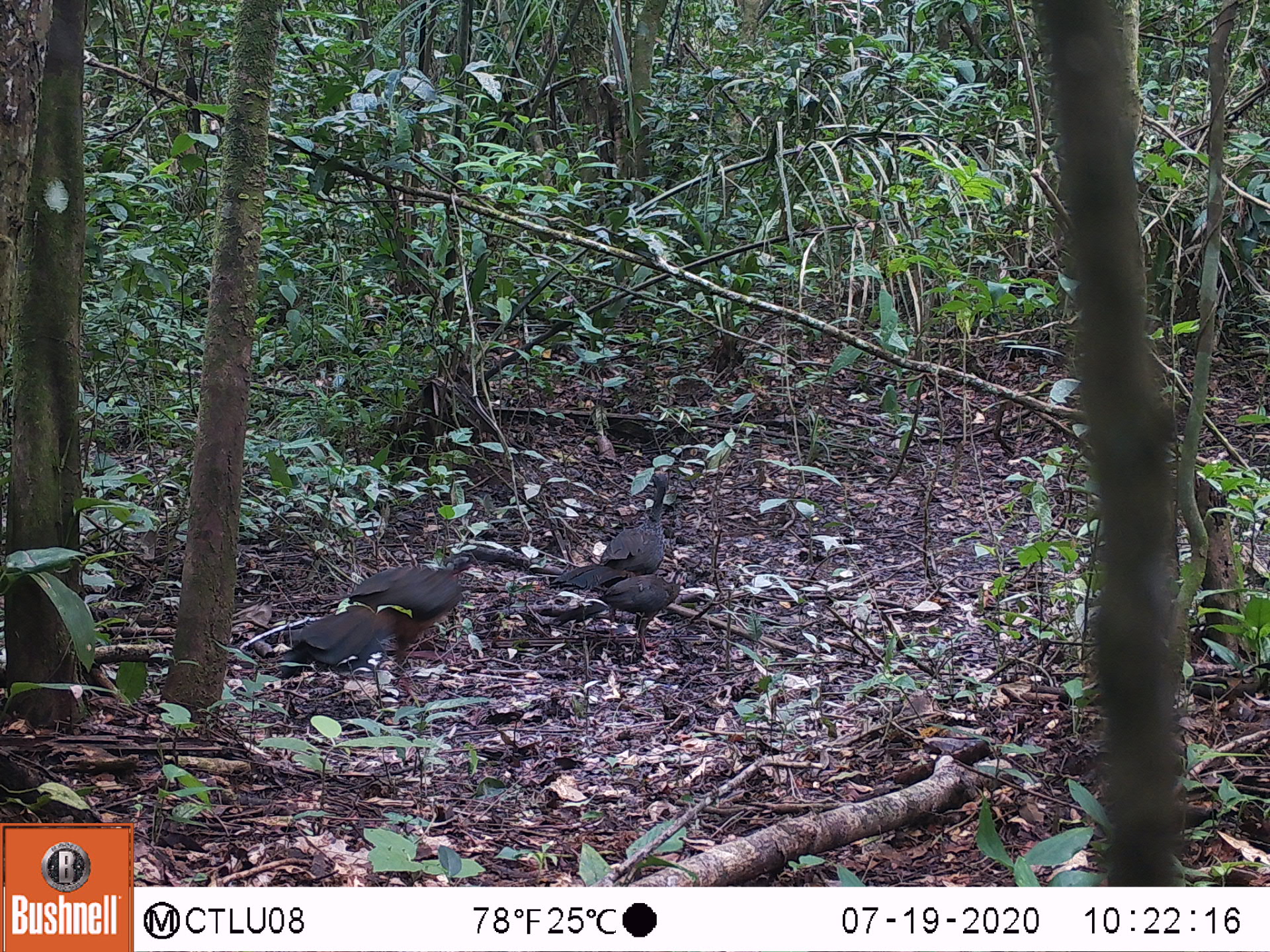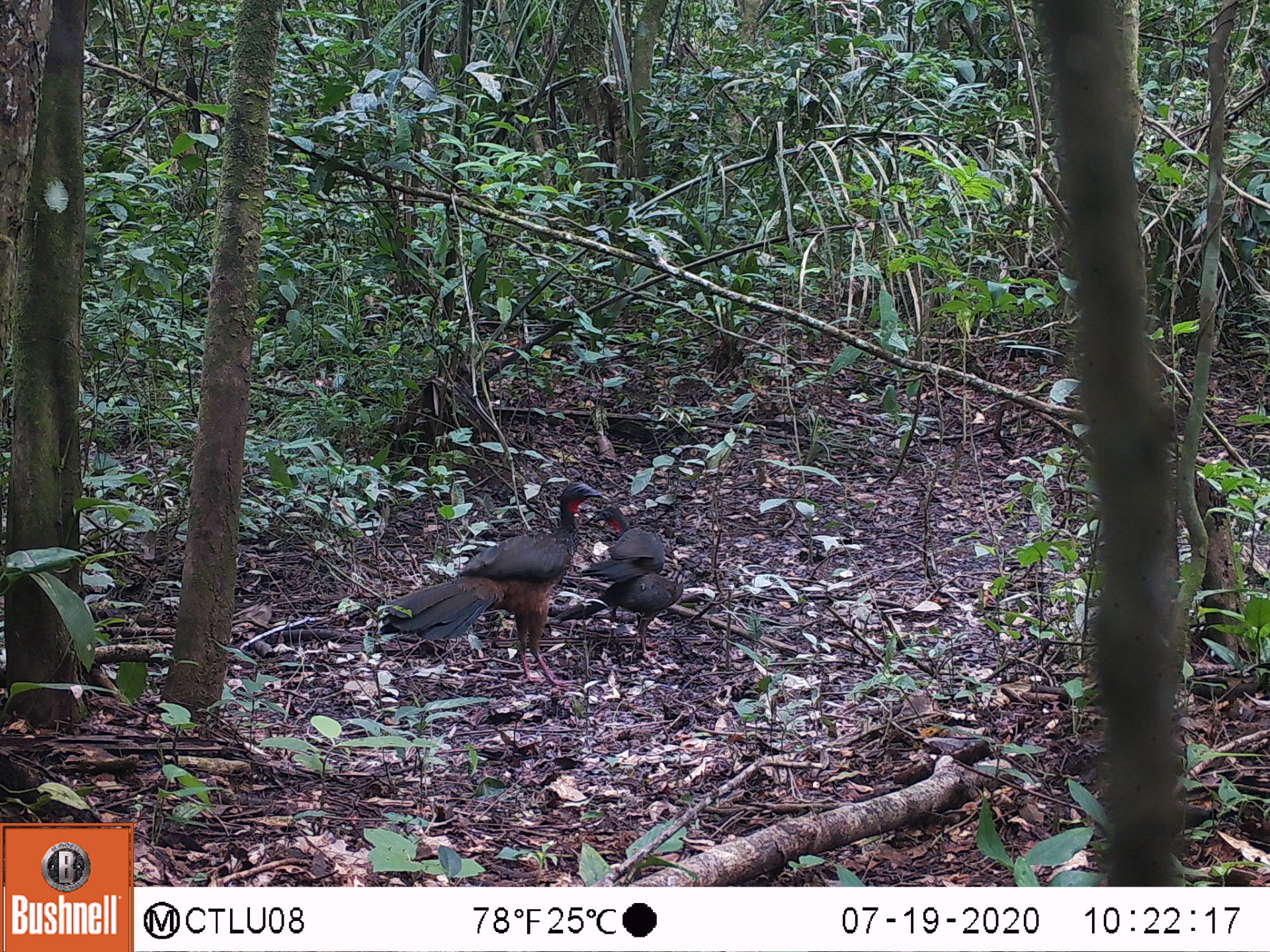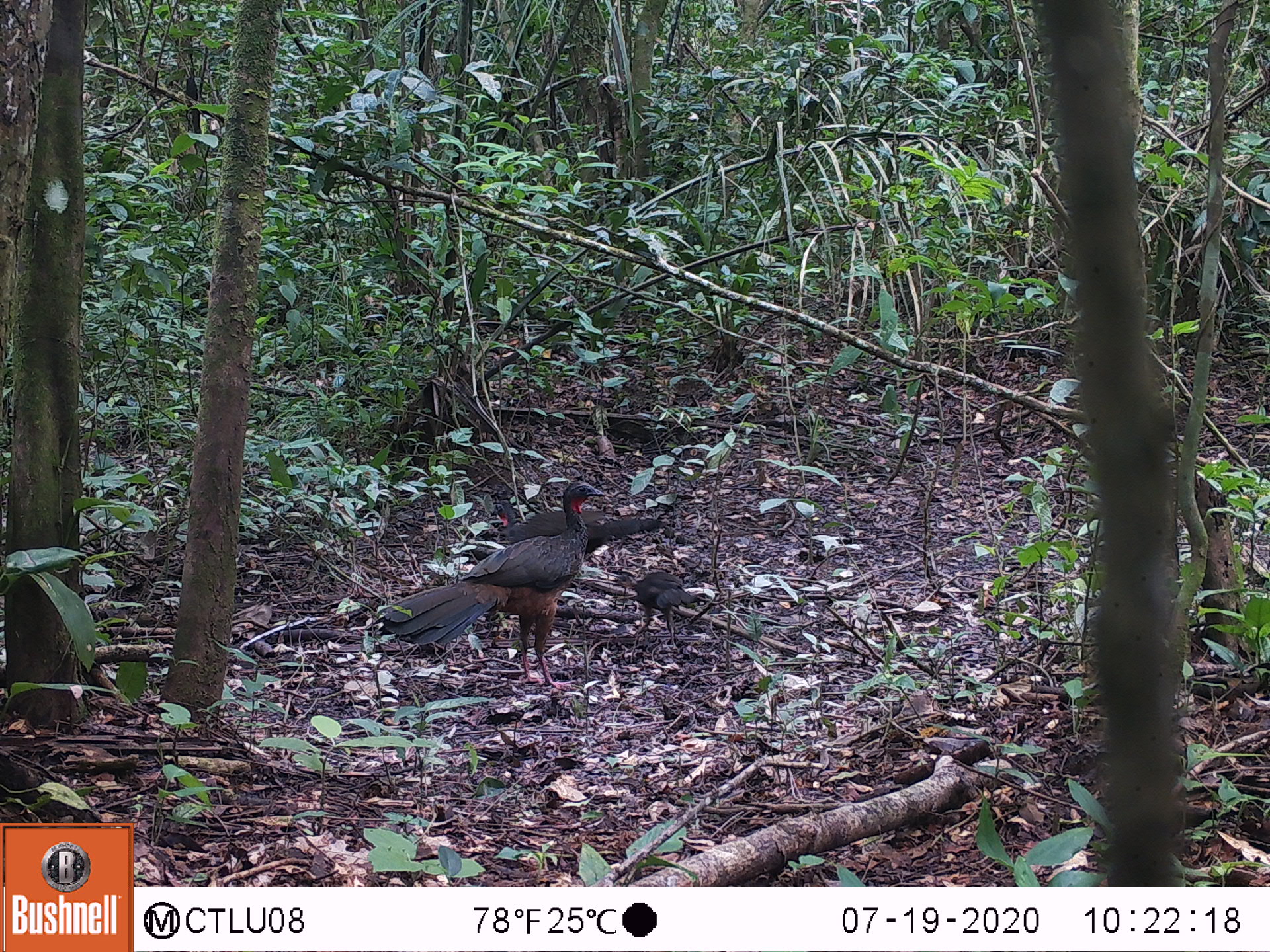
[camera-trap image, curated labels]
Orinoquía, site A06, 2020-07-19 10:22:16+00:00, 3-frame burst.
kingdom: Animalia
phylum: Chordata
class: Aves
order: Galliformes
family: Cracidae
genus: Penelope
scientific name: Penelope jacquacu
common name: spix's guan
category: spixs guan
Spixs guan (spix's guan) (Penelope jacquacu).